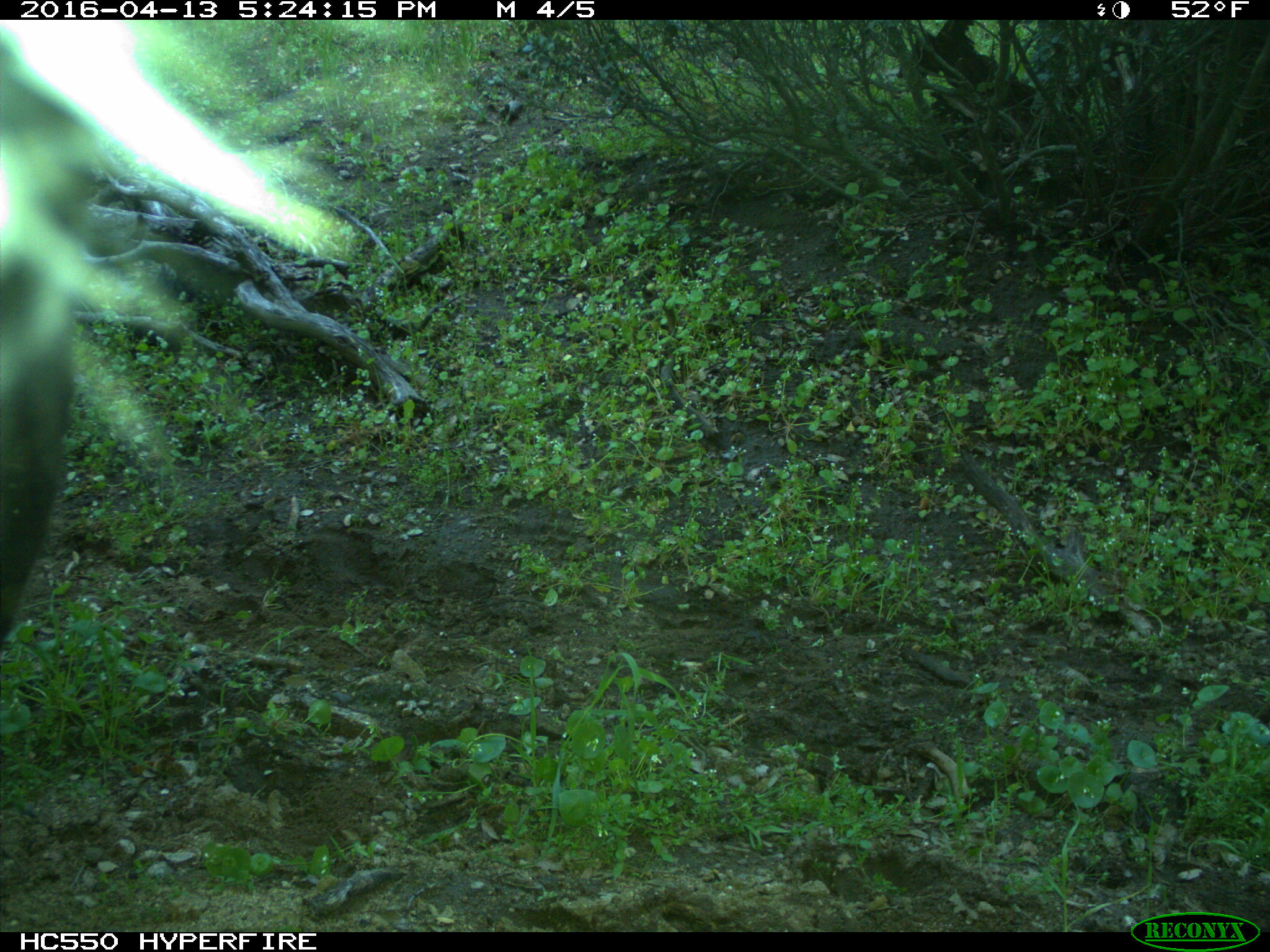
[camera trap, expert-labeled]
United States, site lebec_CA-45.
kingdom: Animalia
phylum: Chordata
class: Mammalia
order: Artiodactyla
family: Bovidae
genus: Bos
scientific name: Bos taurus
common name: domestic cow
Bos taurus (domestic cow).